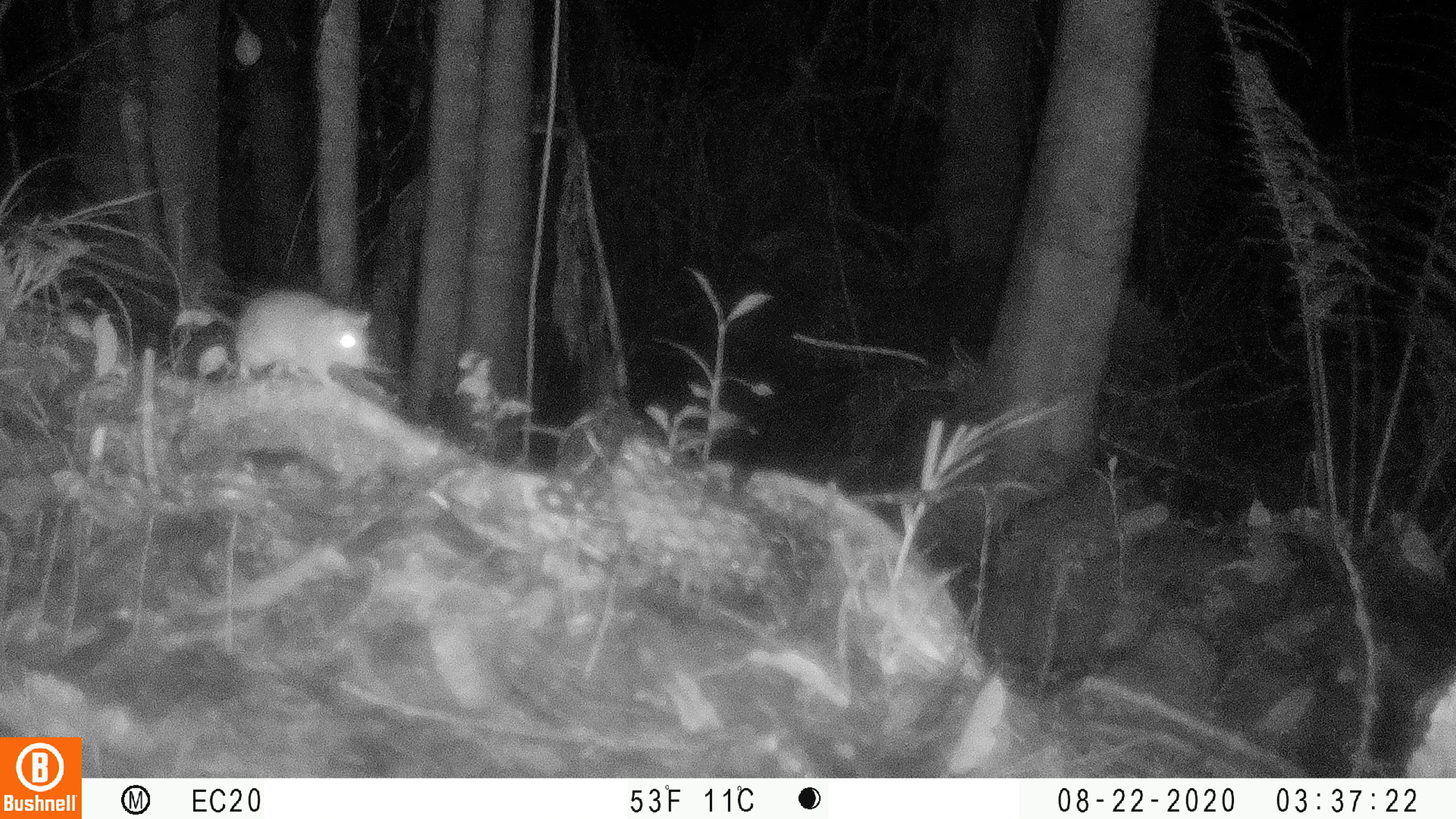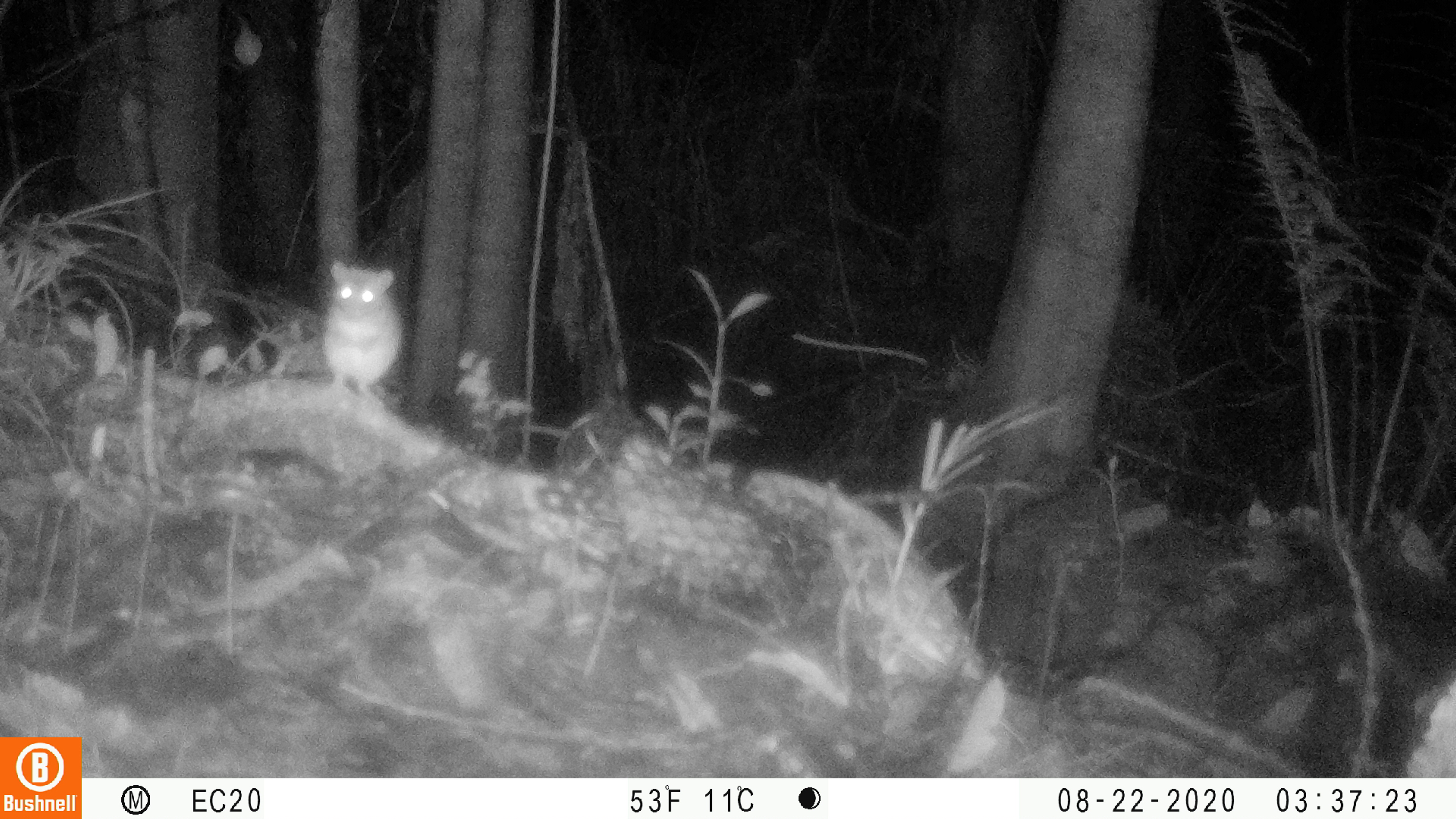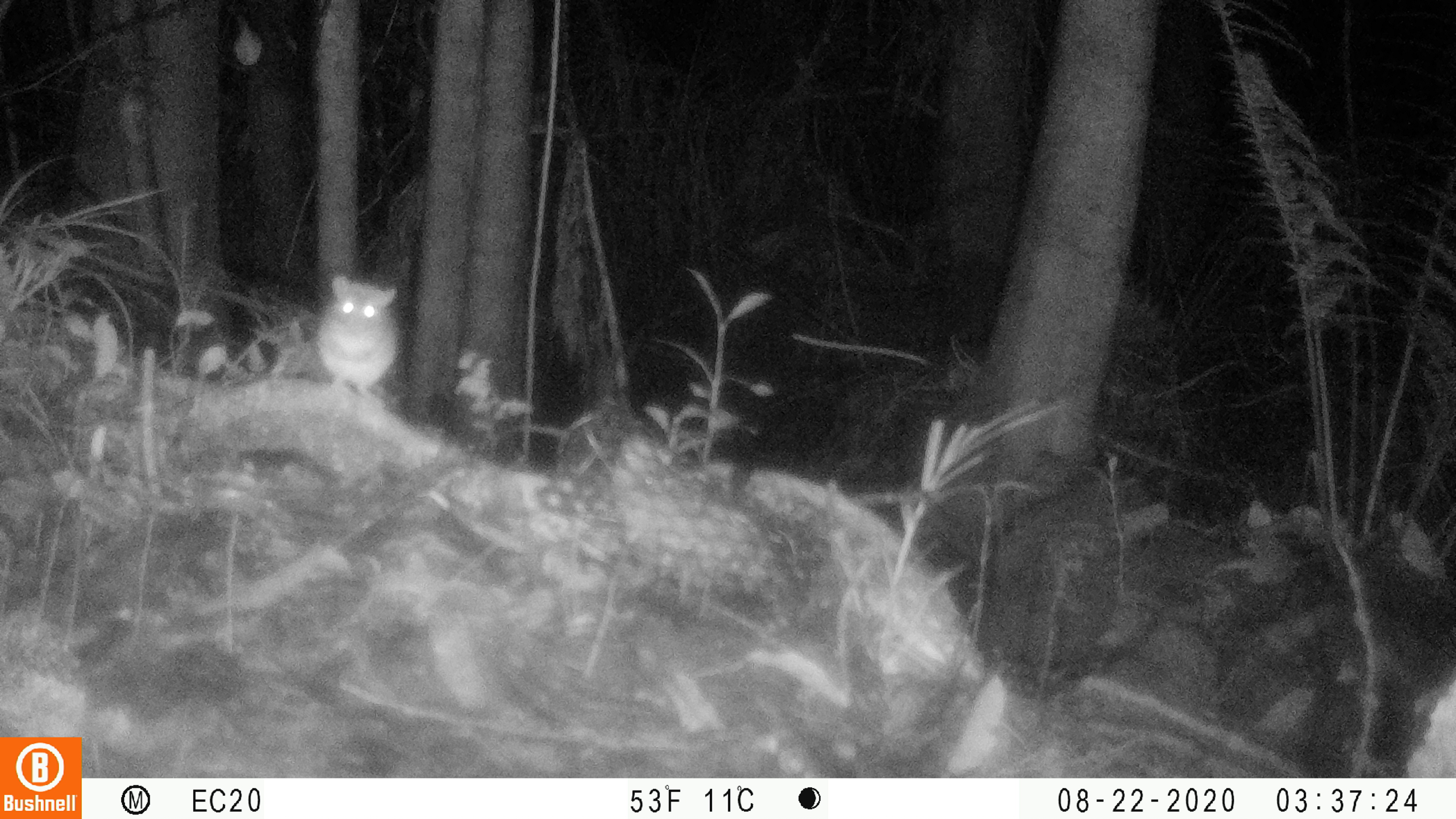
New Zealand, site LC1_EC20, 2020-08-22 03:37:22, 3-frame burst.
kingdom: Animalia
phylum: Chordata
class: Mammalia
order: Rodentia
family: Muridae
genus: Rattus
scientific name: Rattus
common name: rat